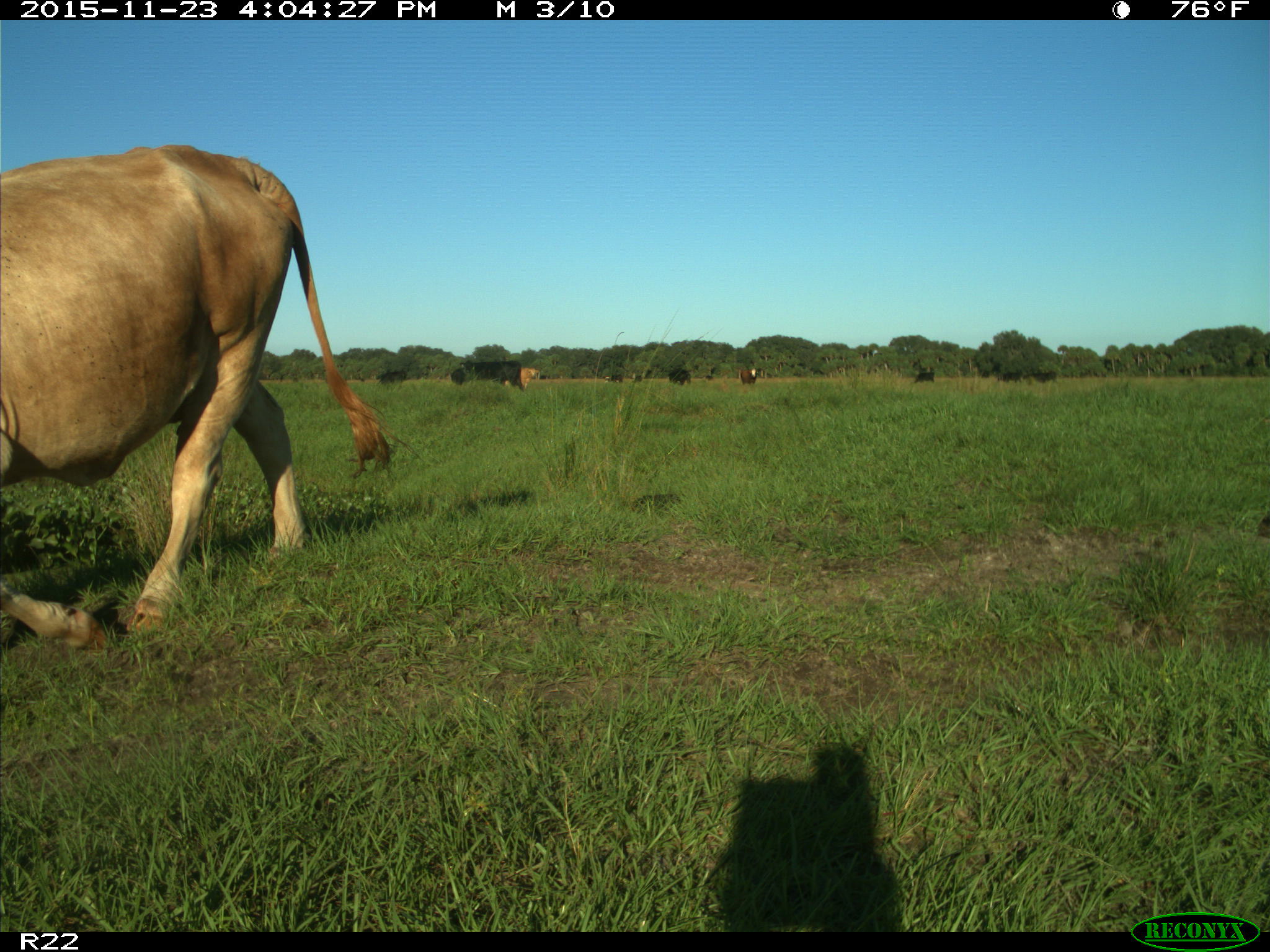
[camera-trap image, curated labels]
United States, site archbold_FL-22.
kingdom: Animalia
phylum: Chordata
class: Mammalia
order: Artiodactyla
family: Bovidae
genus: Bos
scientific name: Bos taurus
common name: domestic cow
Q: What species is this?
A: Bos taurus (domestic cow).